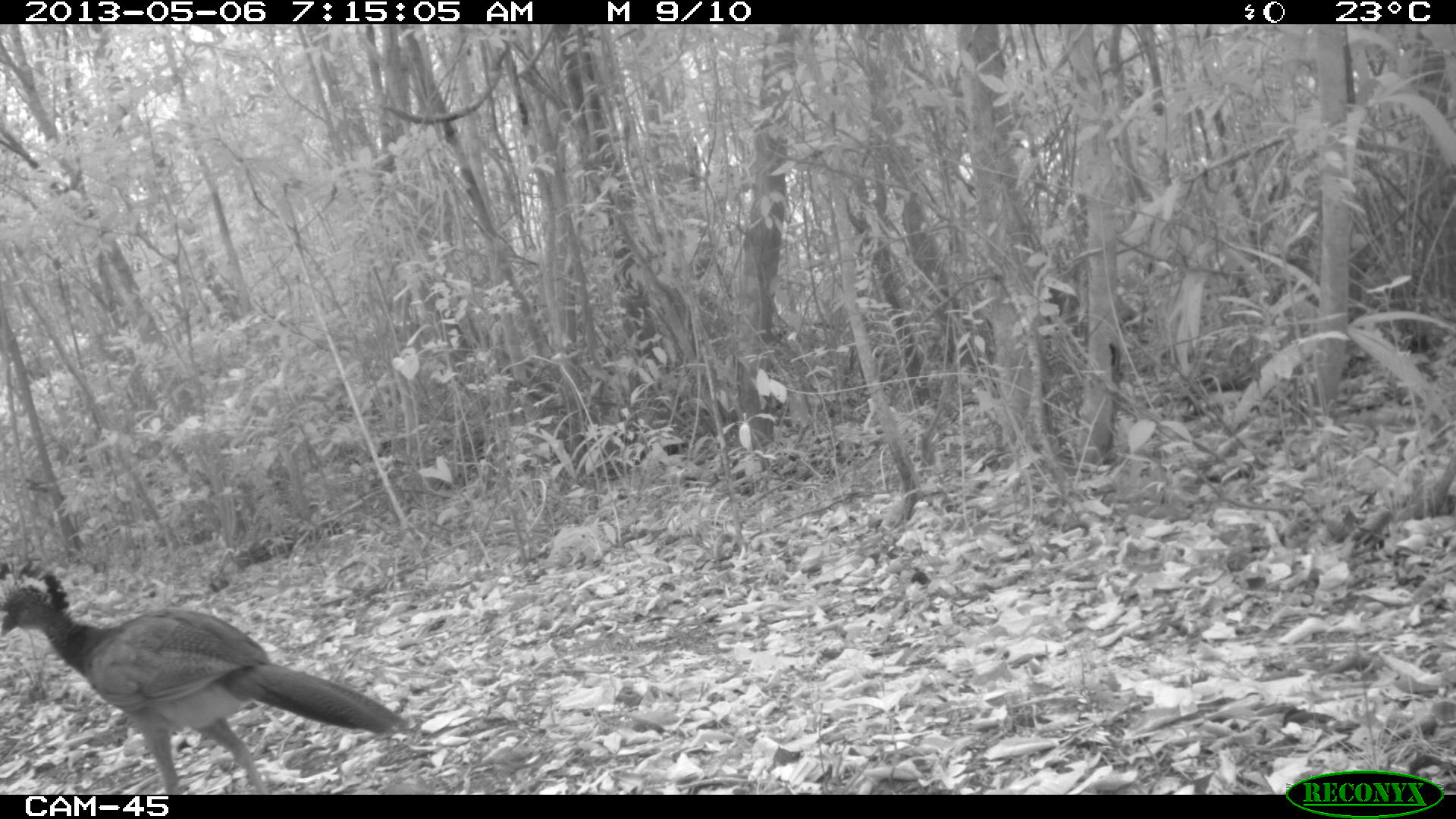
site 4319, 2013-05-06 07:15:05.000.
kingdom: Animalia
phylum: Chordata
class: Aves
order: Galliformes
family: Cracidae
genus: Crax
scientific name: Crax rubra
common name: great curassow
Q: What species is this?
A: Crax rubra (great curassow).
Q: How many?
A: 1.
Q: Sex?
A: Female.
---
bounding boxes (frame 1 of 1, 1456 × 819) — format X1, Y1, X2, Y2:
crax rubra: 0, 557, 409, 794